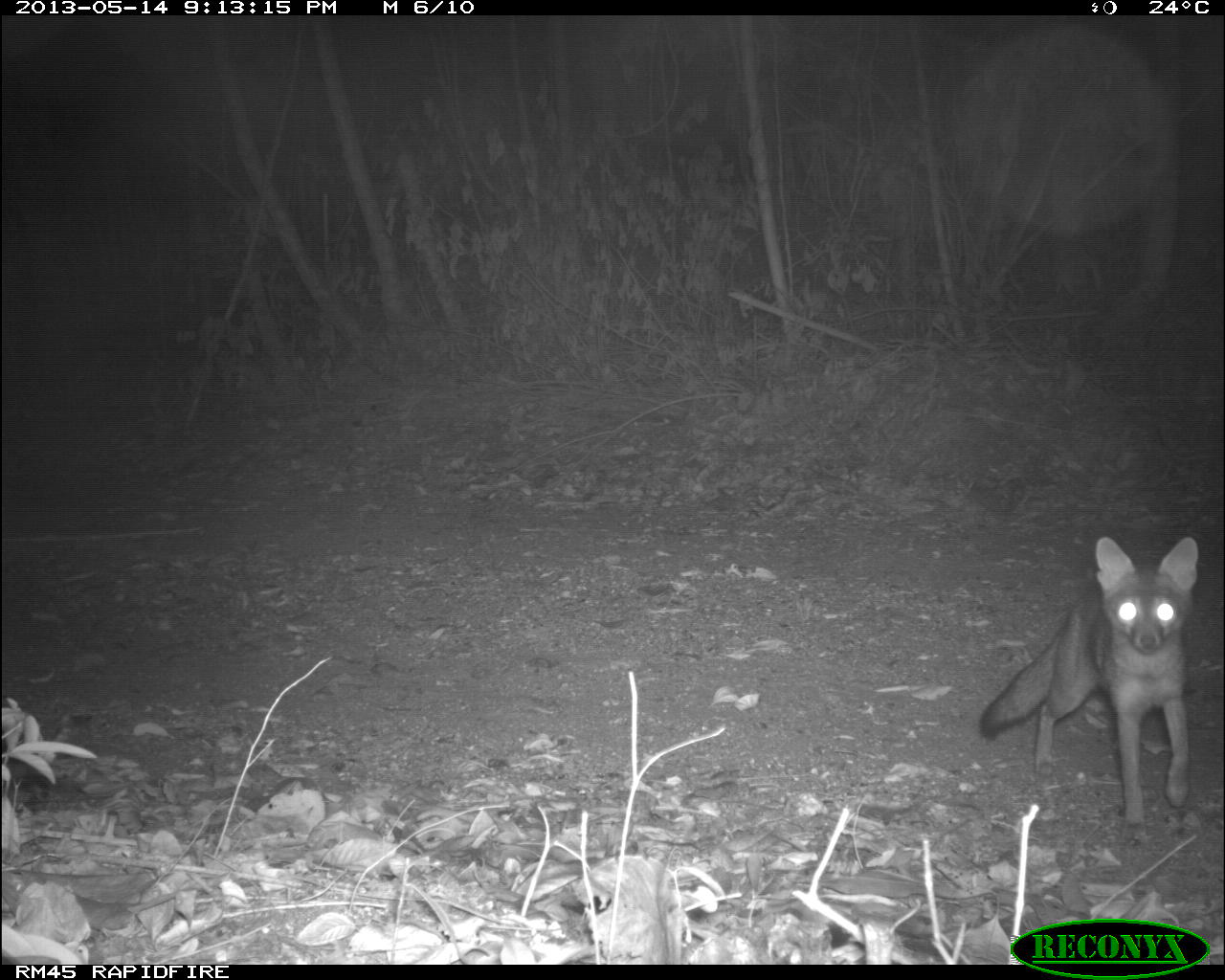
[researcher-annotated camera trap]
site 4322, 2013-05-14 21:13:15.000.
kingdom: Animalia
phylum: Chordata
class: Mammalia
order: Carnivora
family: Canidae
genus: Urocyon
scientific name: Urocyon cinereoargenteus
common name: gray fox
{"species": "Urocyon cinereoargenteus (gray fox)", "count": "1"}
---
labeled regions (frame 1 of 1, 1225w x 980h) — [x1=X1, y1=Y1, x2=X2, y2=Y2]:
urocyon cinereoargenteus: [x1=979, y1=534, x2=1198, y2=839]